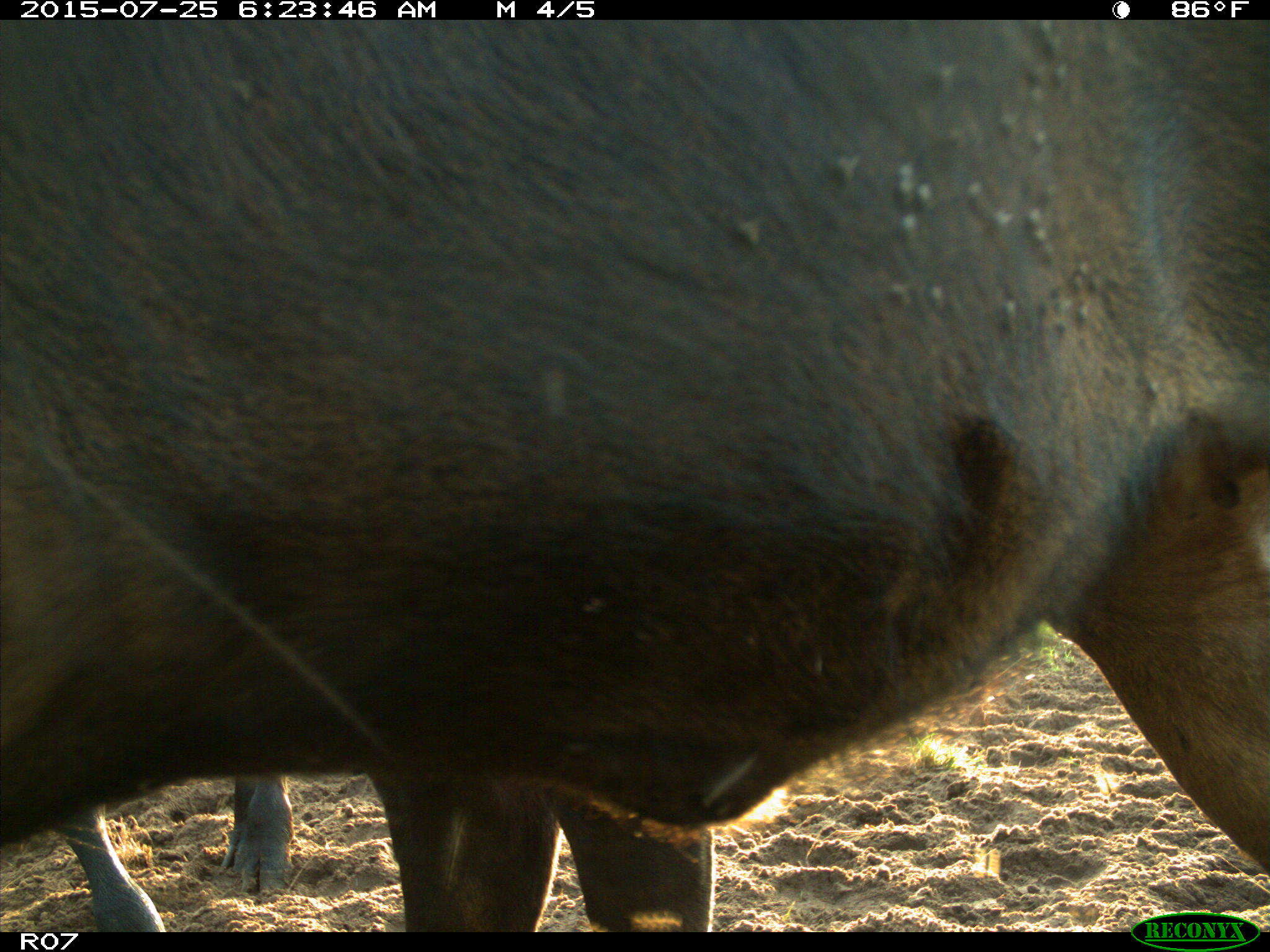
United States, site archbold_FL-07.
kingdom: Animalia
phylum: Chordata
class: Mammalia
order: Artiodactyla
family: Bovidae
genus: Bos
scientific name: Bos taurus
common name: domestic cow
Bos taurus (domestic cow).